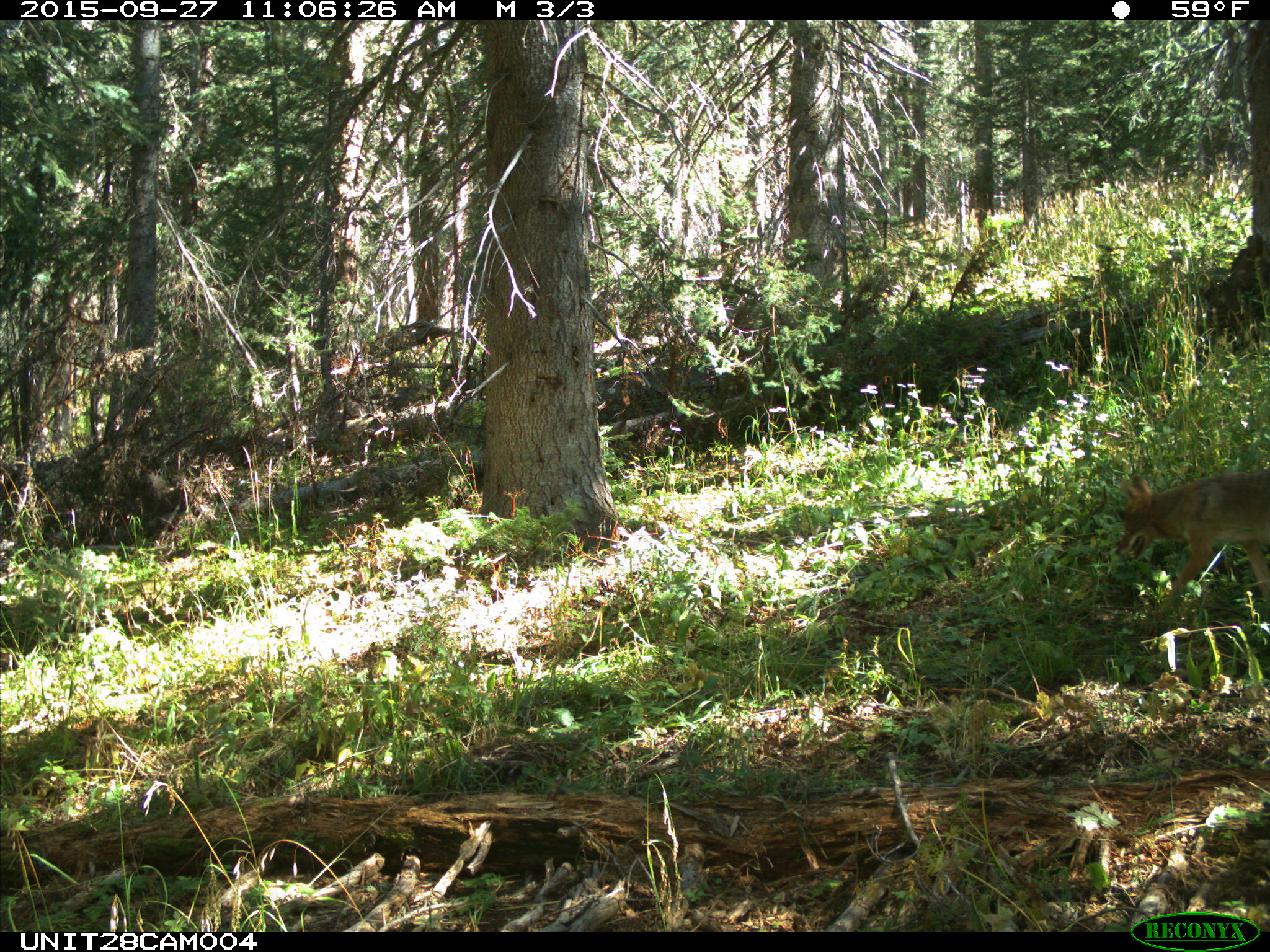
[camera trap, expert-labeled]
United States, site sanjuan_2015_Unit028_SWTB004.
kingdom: Animalia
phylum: Chordata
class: Mammalia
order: Carnivora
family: Canidae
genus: Canis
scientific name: Canis latrans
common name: coyote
Canis latrans (coyote).